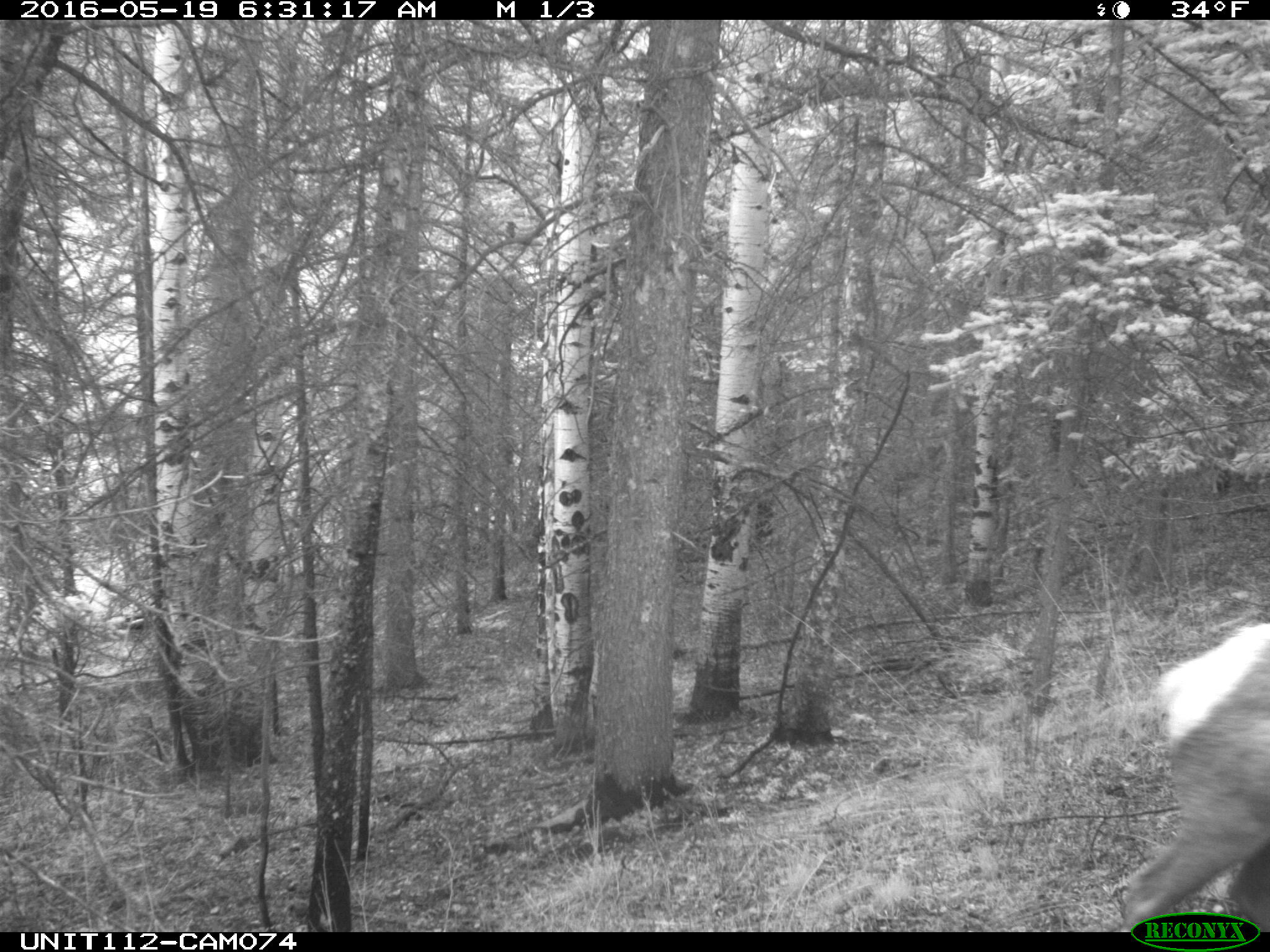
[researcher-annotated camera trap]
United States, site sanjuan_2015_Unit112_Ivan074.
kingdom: Animalia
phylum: Chordata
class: Mammalia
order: Artiodactyla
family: Cervidae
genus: Cervus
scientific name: Cervus elaphus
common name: red deer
Cervus elaphus (red deer).